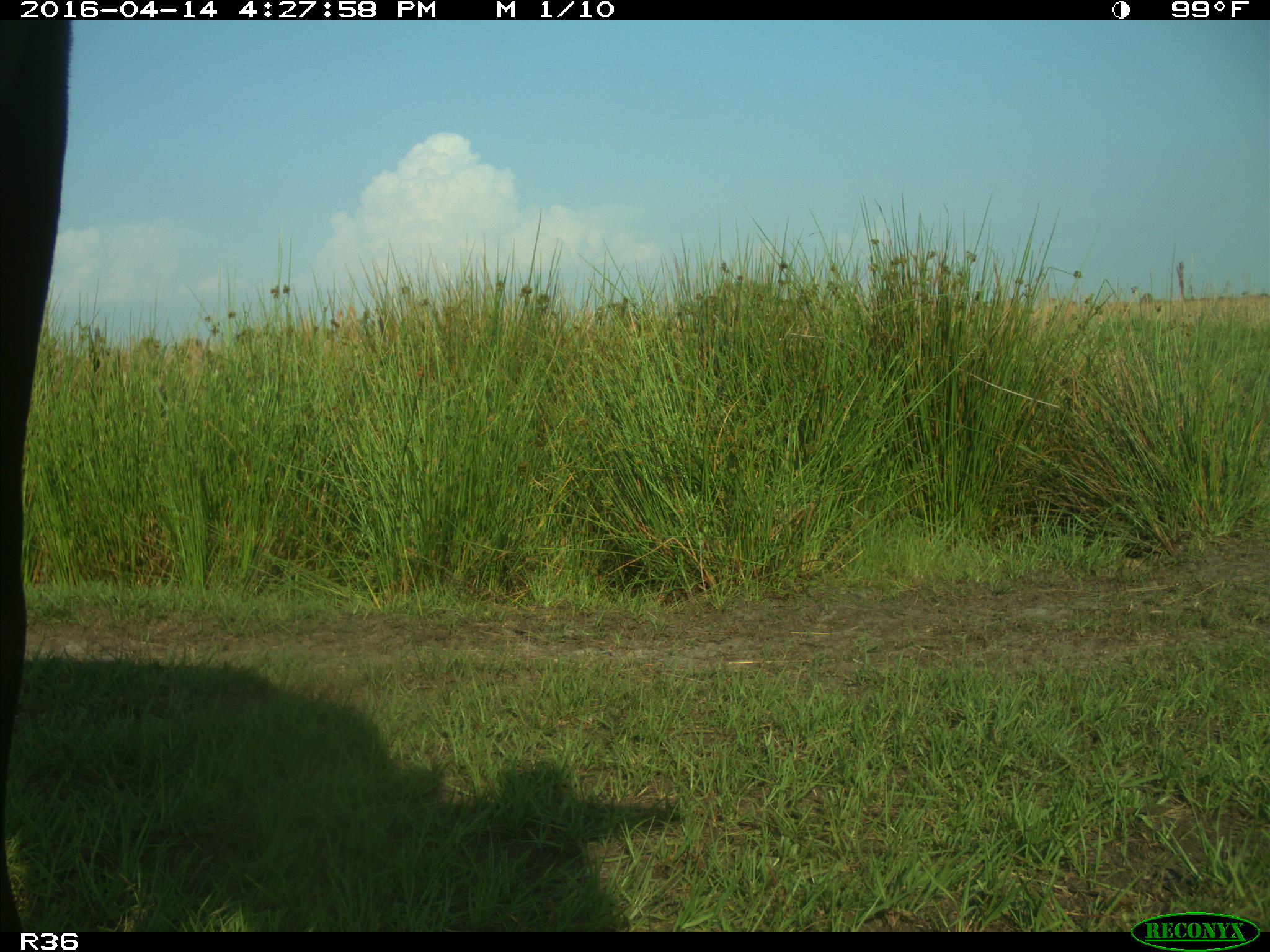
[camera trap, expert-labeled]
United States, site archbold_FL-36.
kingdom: Animalia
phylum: Chordata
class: Mammalia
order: Artiodactyla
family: Bovidae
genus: Bos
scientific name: Bos taurus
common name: domestic cow